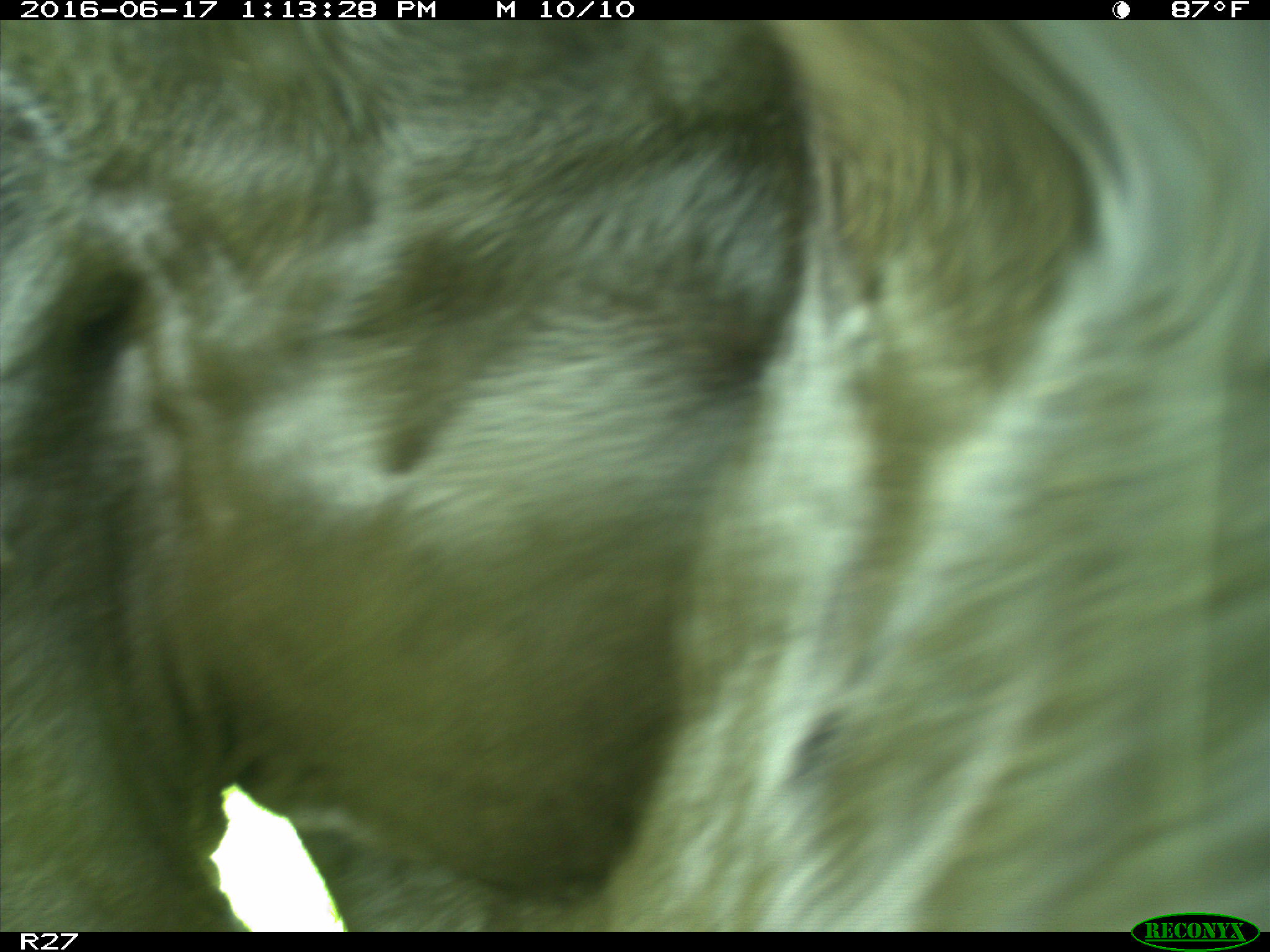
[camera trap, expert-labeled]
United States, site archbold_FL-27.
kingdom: Animalia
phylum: Chordata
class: Mammalia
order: Artiodactyla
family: Bovidae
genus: Bos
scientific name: Bos taurus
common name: domestic cow